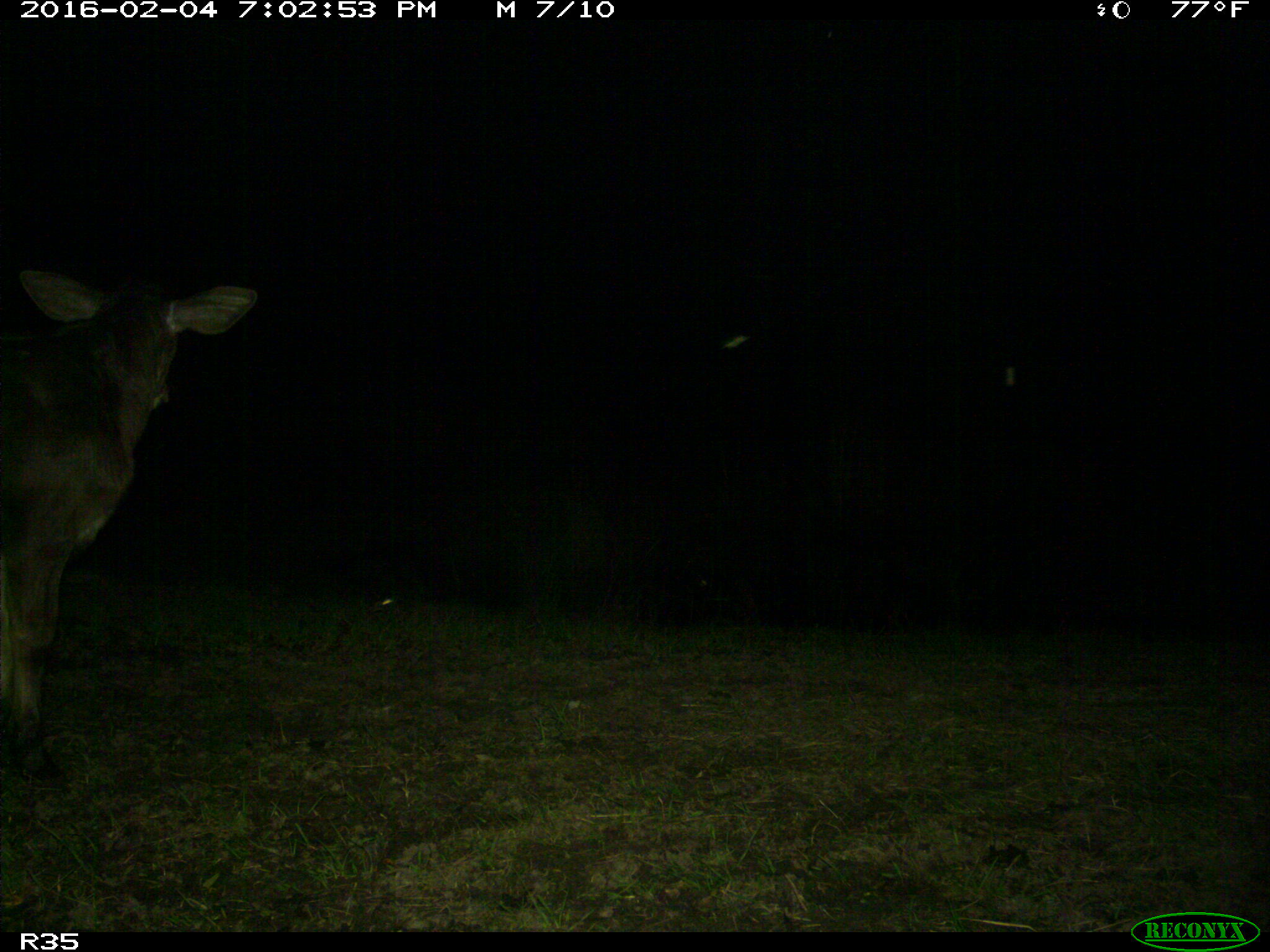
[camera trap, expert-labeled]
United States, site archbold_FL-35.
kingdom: Animalia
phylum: Chordata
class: Mammalia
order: Artiodactyla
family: Bovidae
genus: Bos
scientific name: Bos taurus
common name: domestic cow